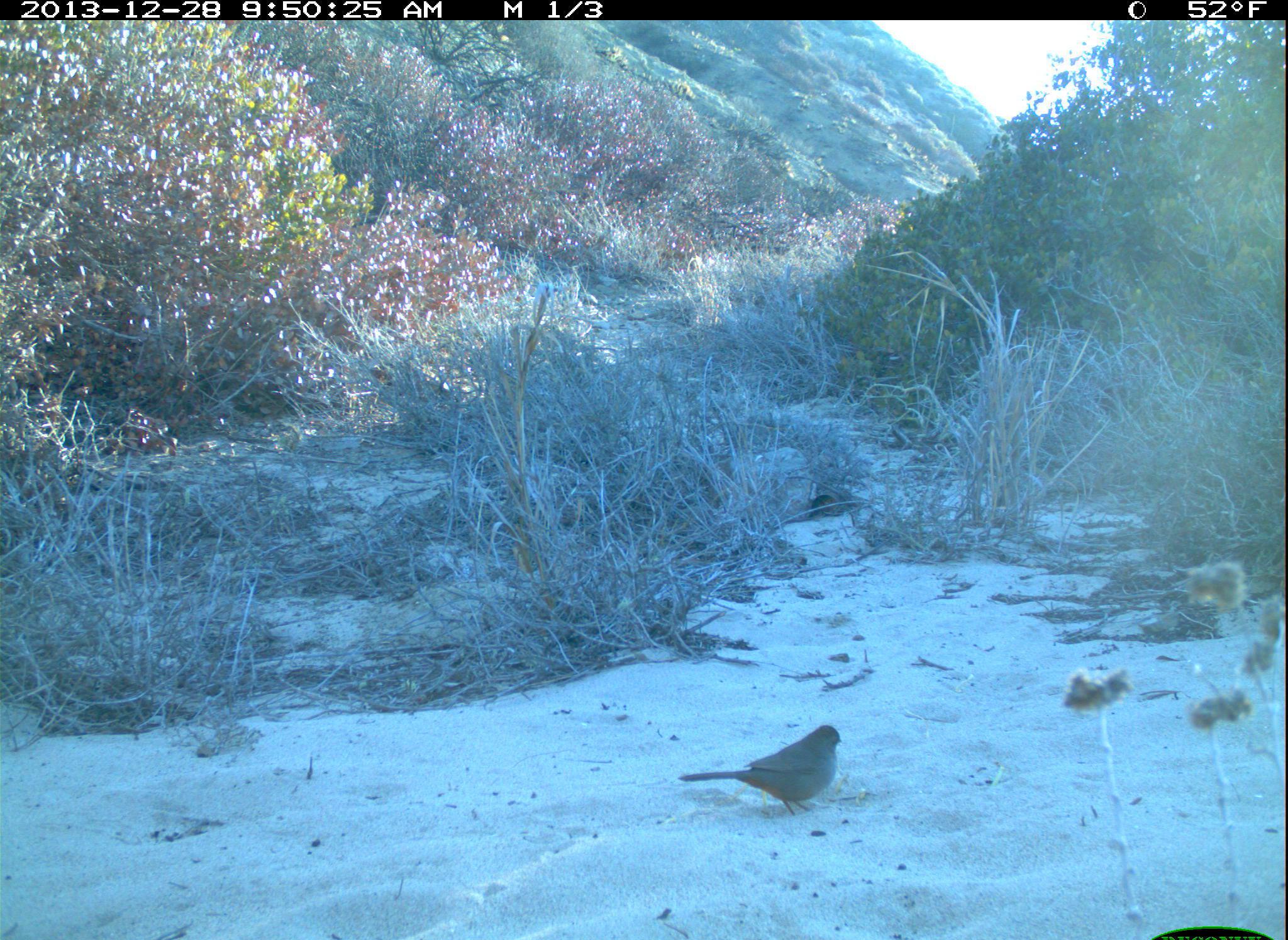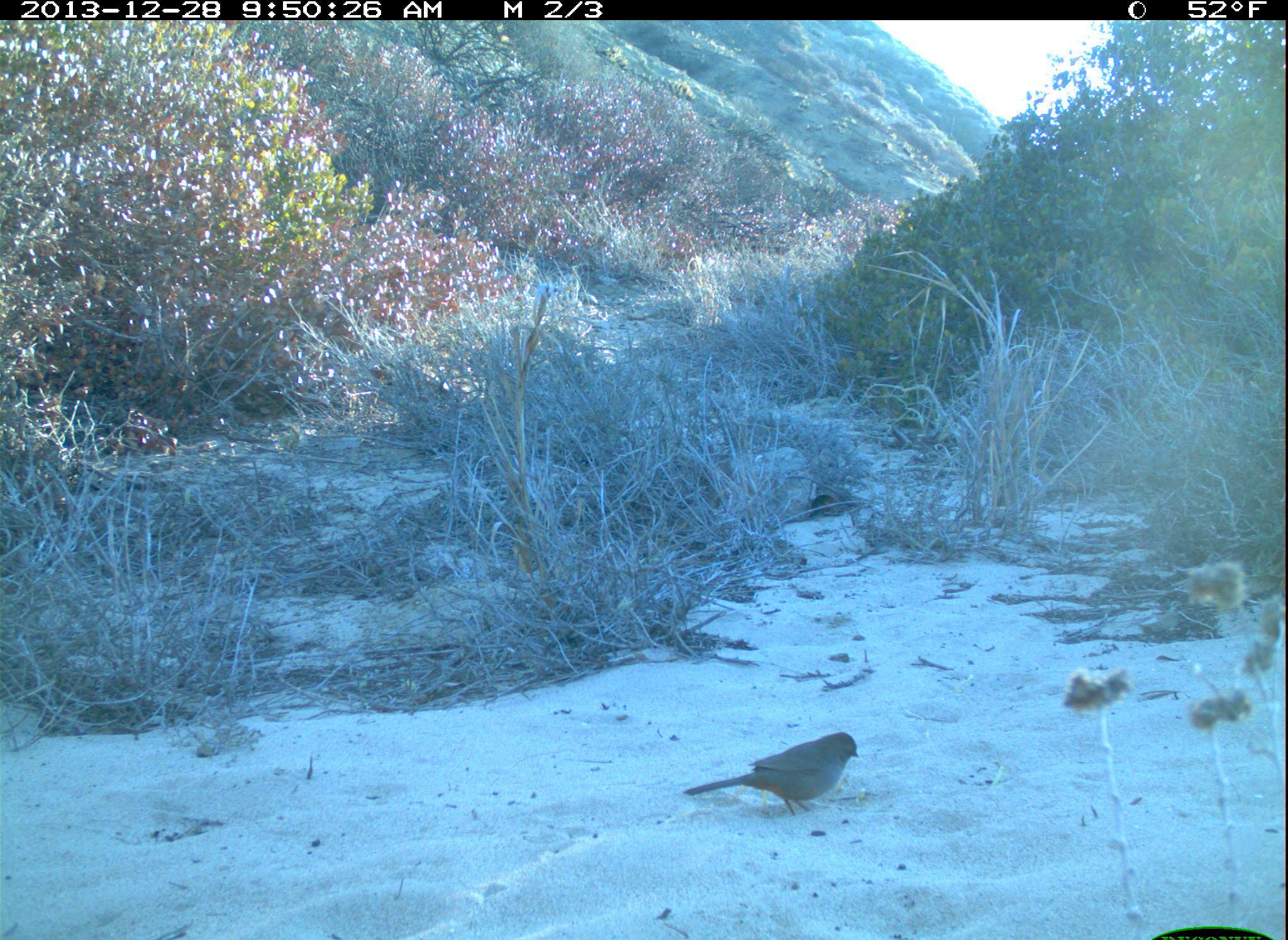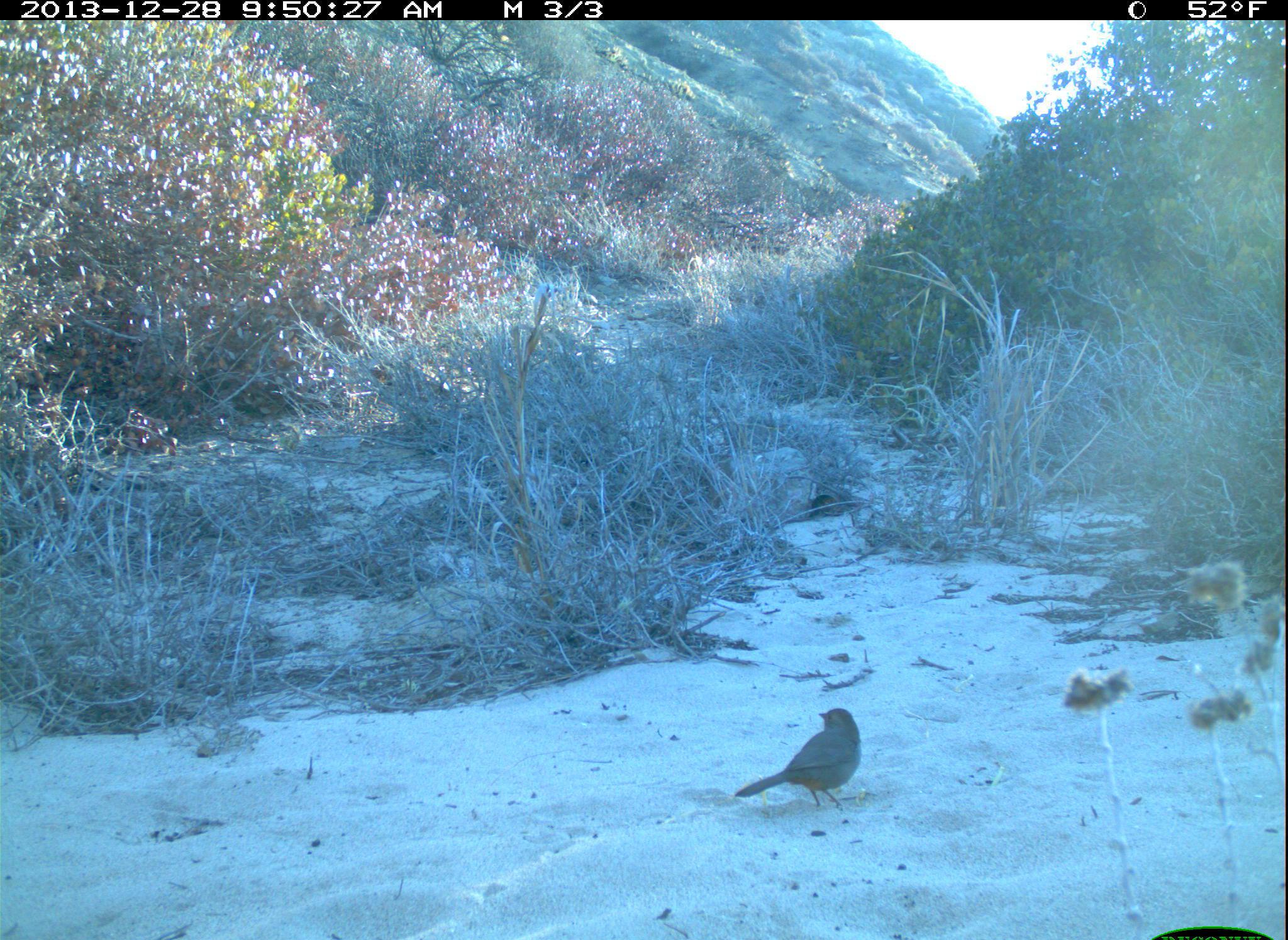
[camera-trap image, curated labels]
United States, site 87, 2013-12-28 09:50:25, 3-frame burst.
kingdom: Animalia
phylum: Chordata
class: Aves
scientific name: Aves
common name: bird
Bird (Aves).